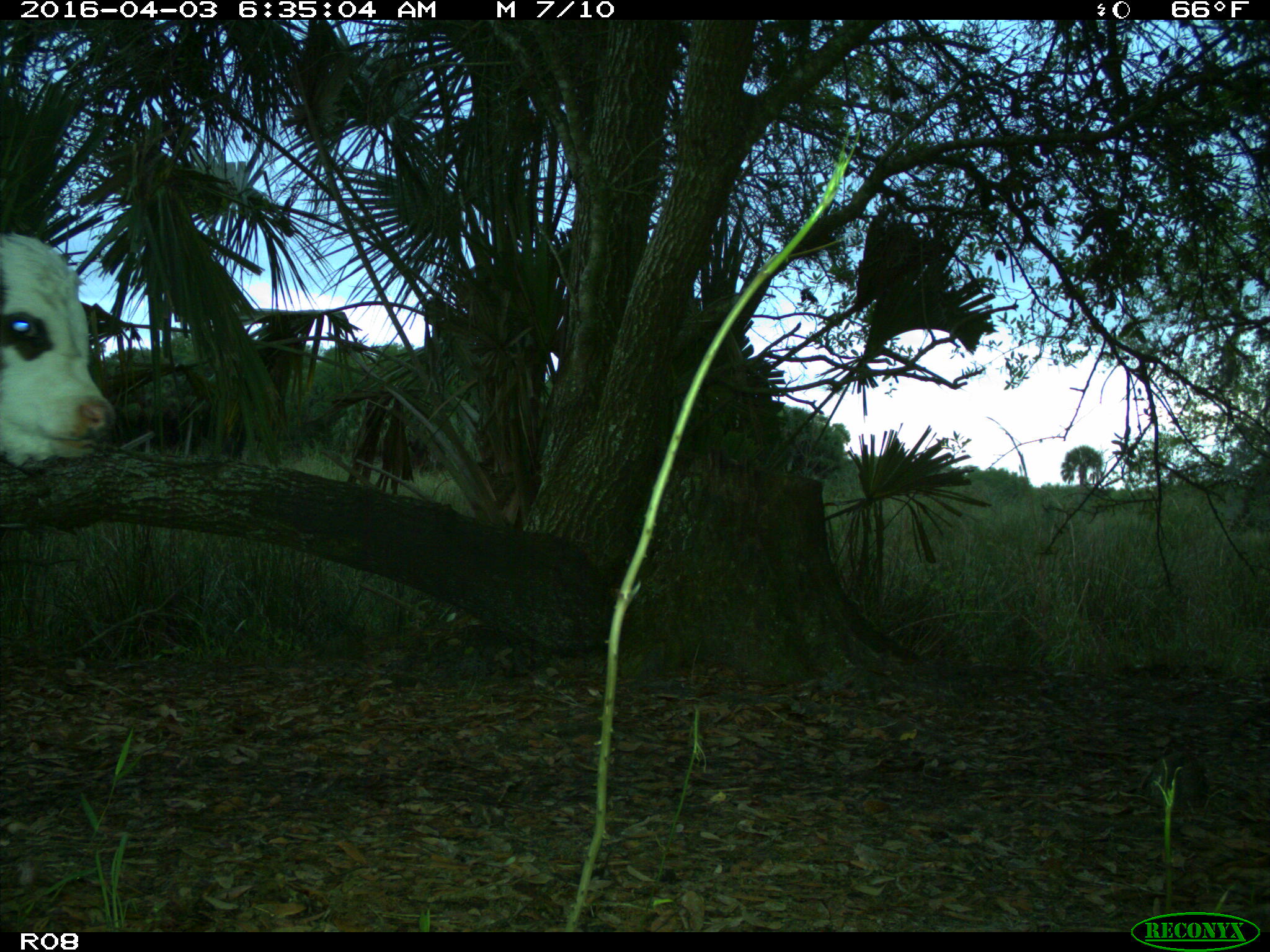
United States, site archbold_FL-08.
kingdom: Animalia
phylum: Chordata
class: Mammalia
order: Artiodactyla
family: Bovidae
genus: Bos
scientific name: Bos taurus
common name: domestic cow